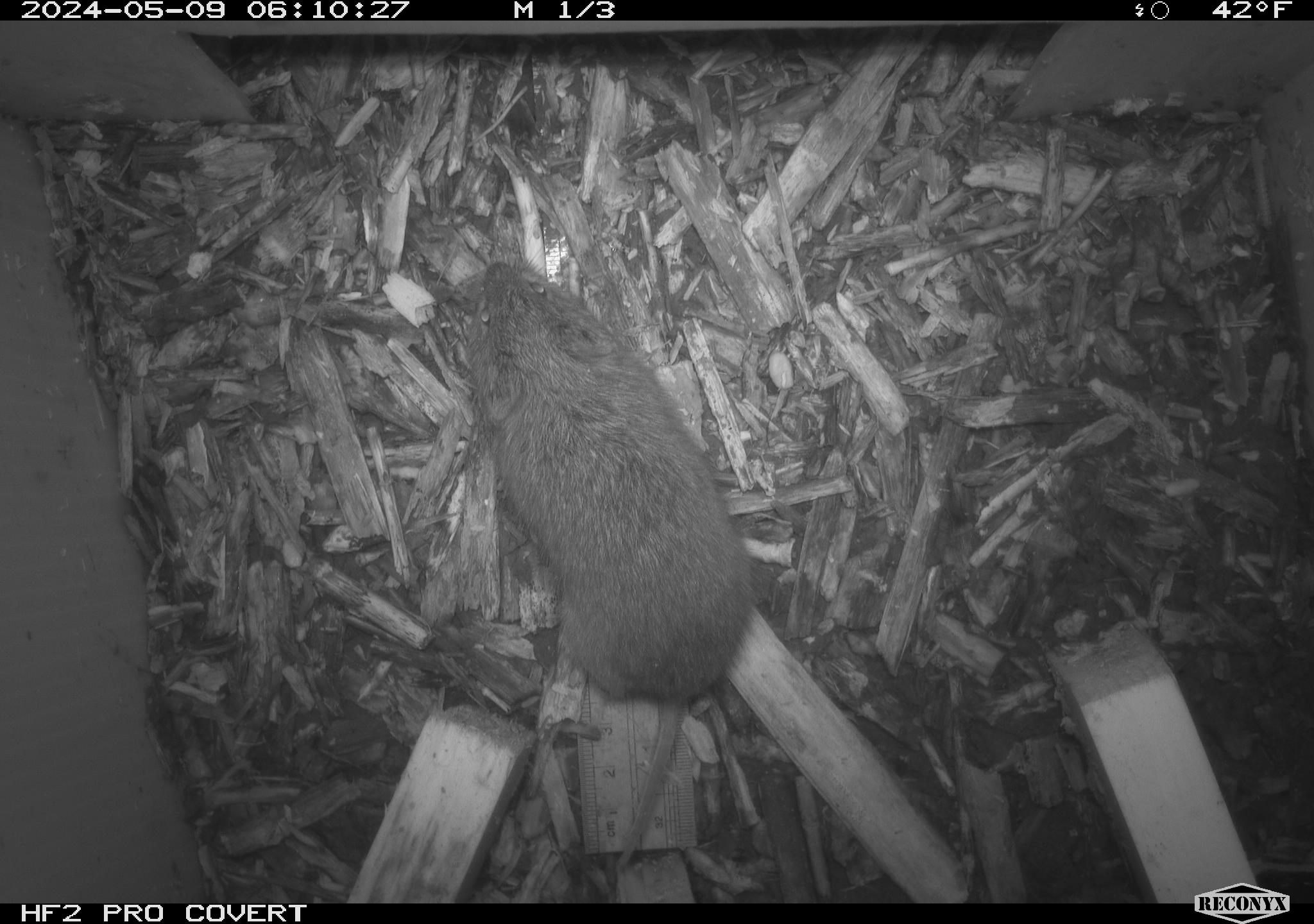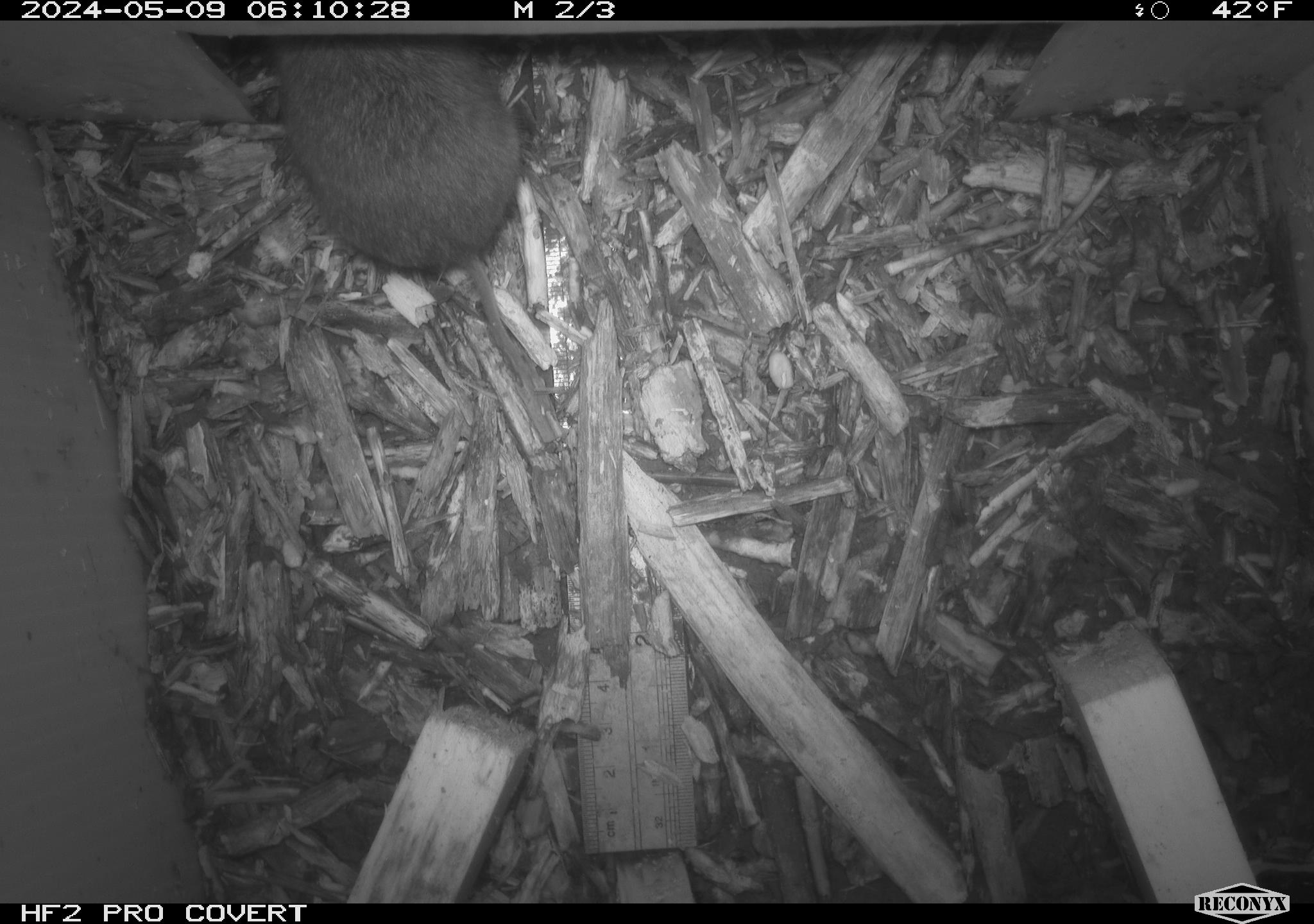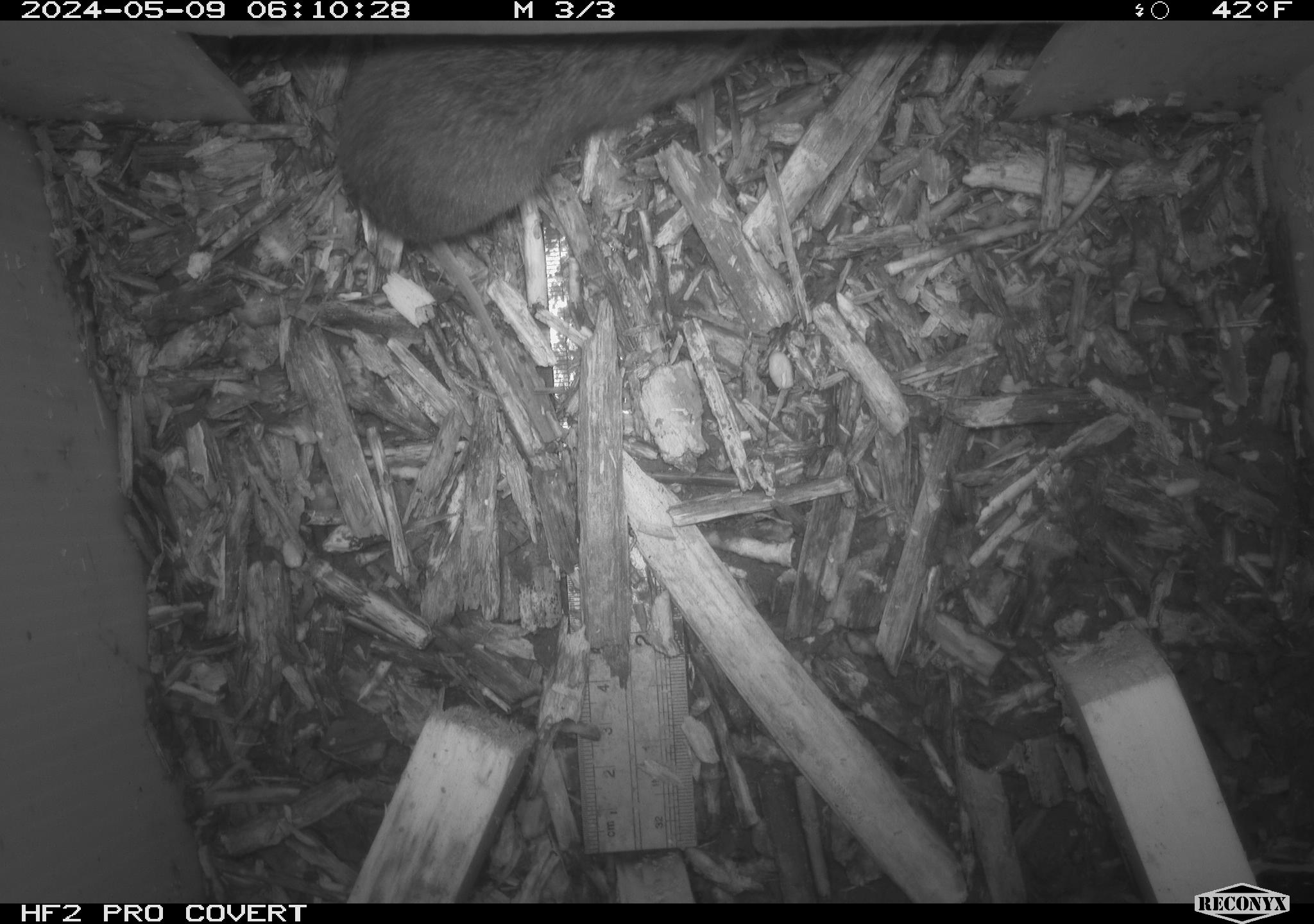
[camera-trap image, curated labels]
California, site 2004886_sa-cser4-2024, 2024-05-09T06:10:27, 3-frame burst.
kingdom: Animalia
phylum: Chordata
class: Mammalia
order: Rodentia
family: Cricetidae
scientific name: Cricetidae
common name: hamsters, voles, lemmings, and allies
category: cricetidae family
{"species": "cricetidae family (hamsters, voles, lemmings, and allies) (Cricetidae)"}